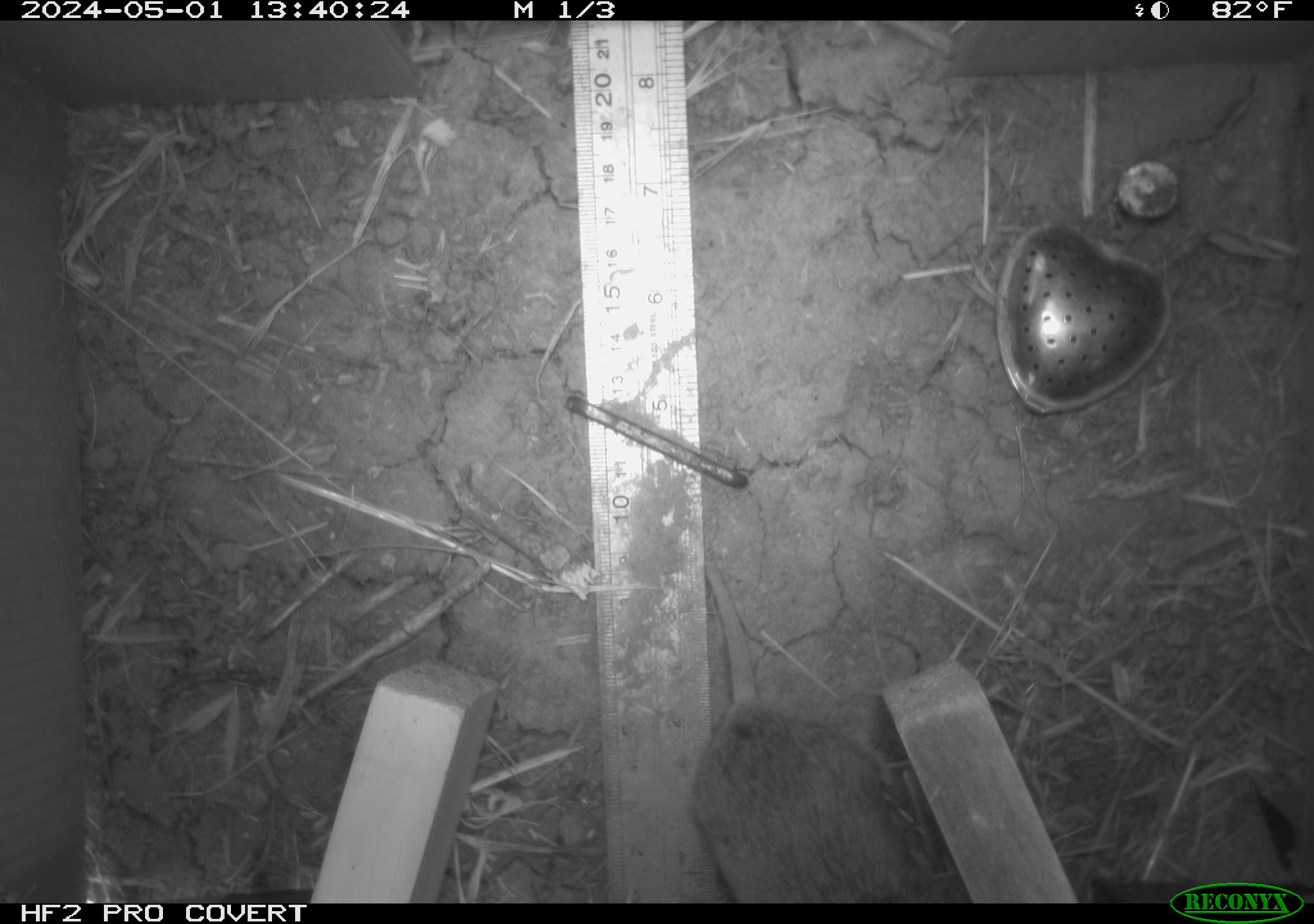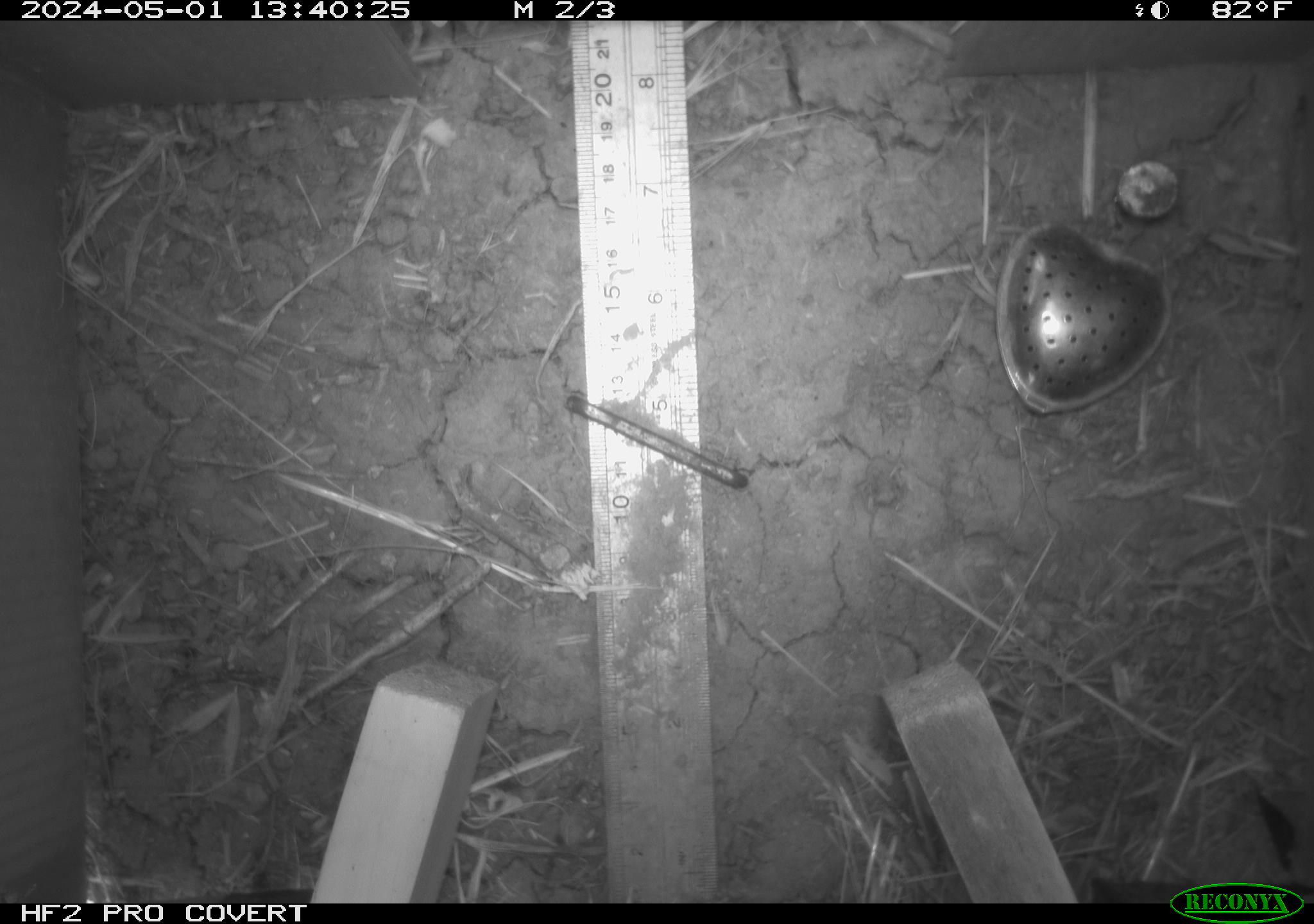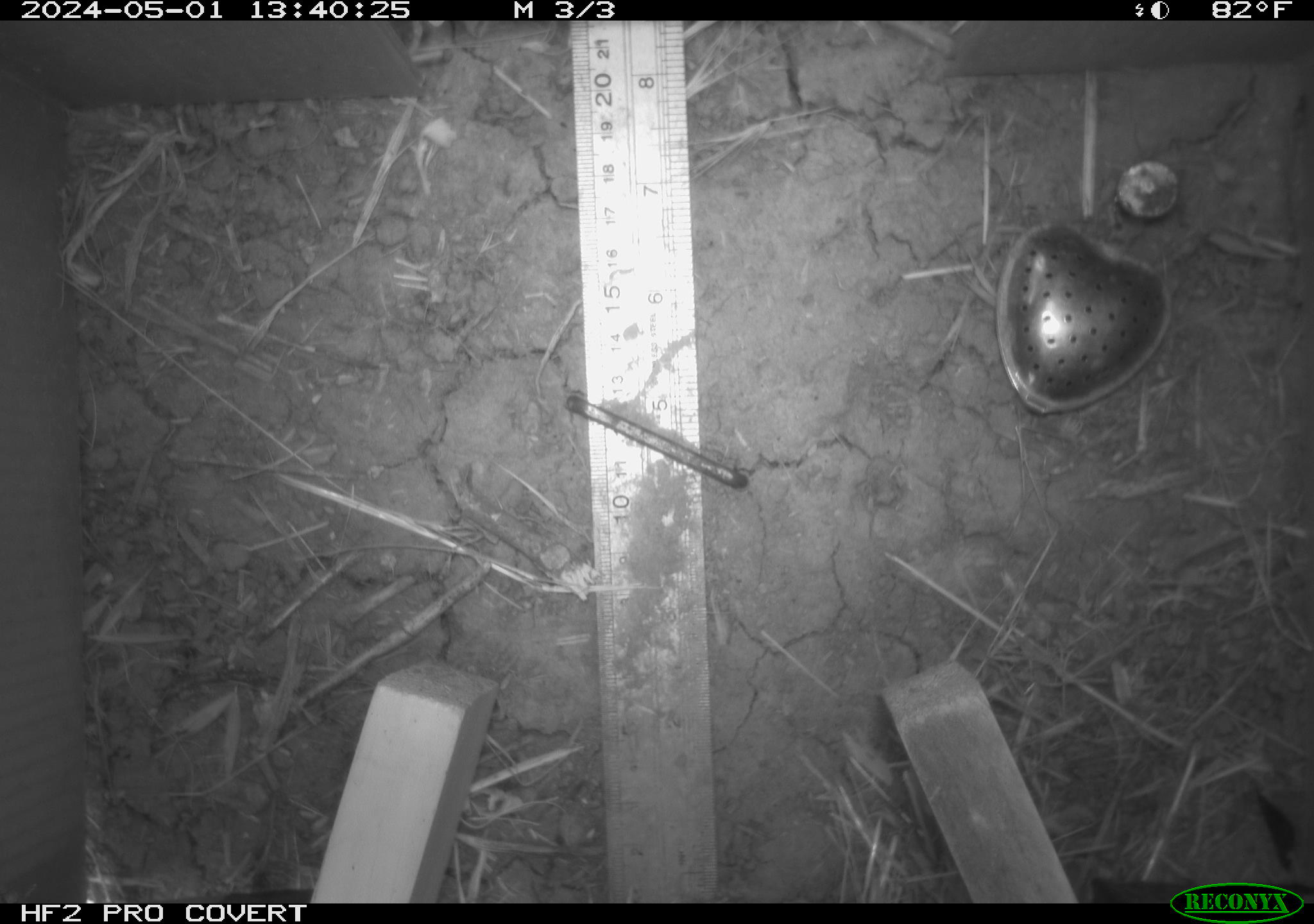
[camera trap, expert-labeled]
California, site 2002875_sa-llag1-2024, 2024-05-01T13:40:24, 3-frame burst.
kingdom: Animalia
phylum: Chordata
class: Mammalia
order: Rodentia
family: Cricetidae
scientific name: Arvicolinae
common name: voles, lemmings, and muskrats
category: arvicolinae subfamily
Arvicolinae subfamily (voles, lemmings, and muskrats) (Arvicolinae).